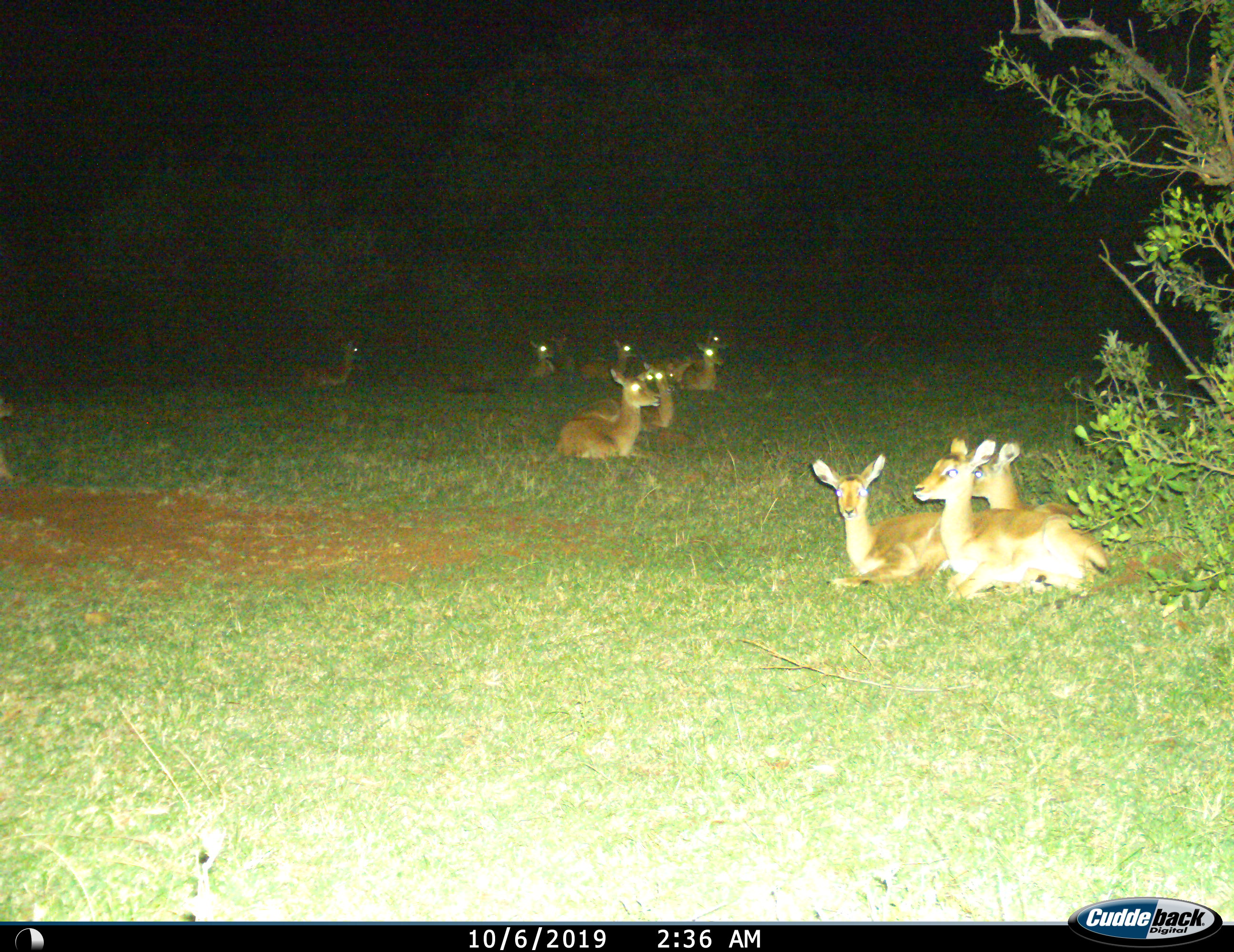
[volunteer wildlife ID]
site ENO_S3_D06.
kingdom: Animalia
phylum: Chordata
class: Mammalia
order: Artiodactyla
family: Bovidae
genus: Aepyceros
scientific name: Aepyceros melampus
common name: impala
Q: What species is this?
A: Impala (Aepyceros melampus).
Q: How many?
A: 11-50.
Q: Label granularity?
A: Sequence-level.